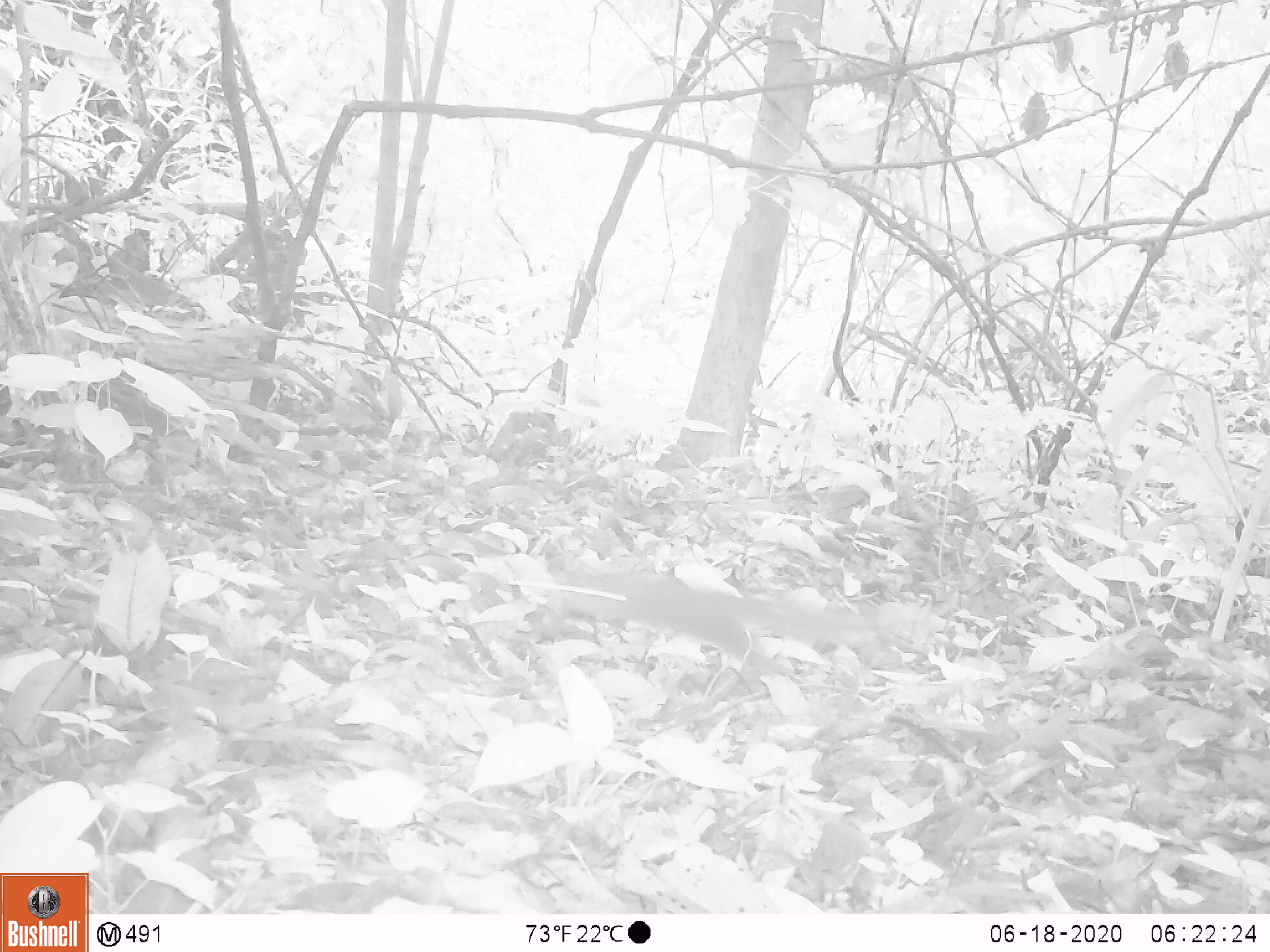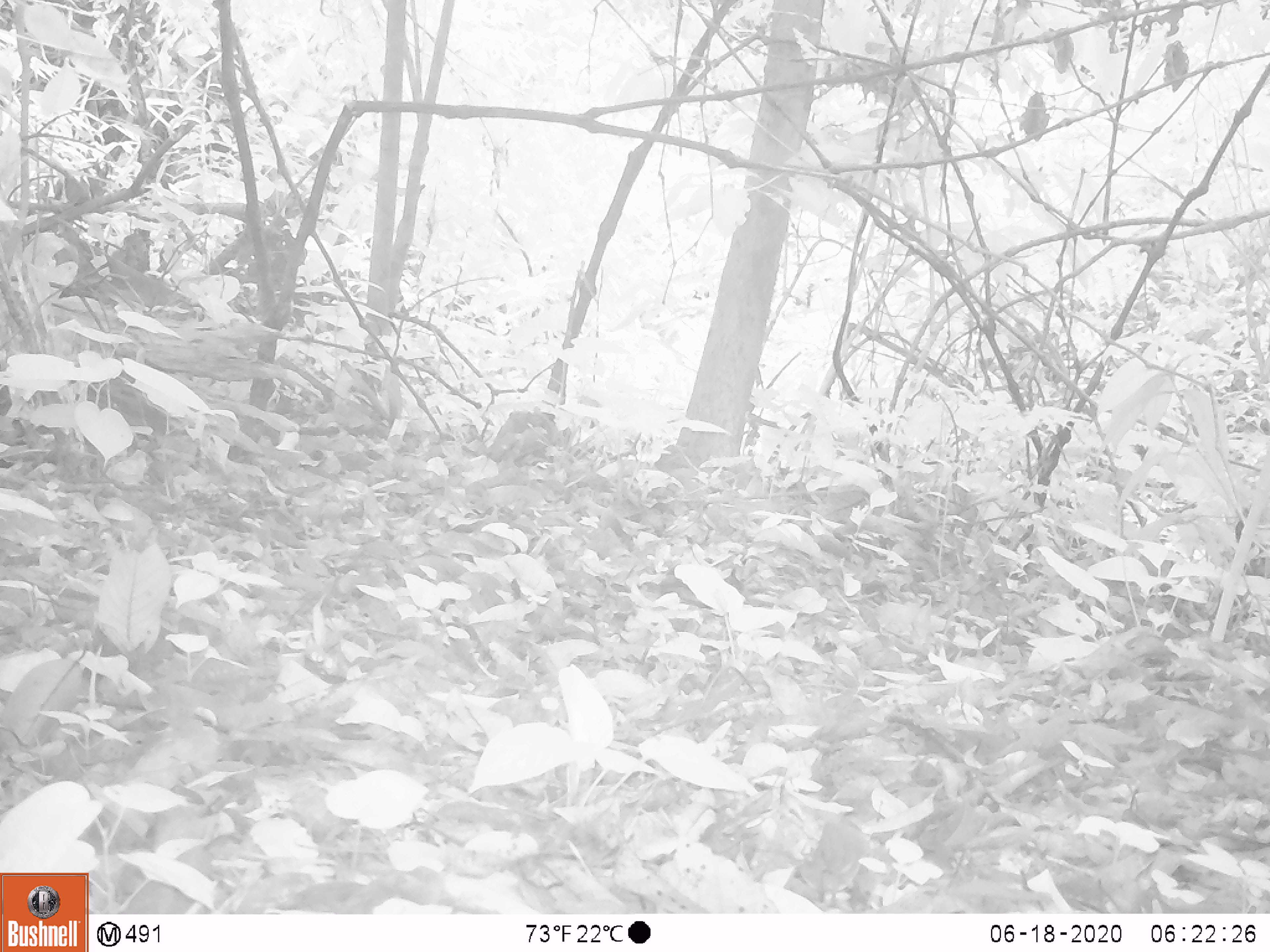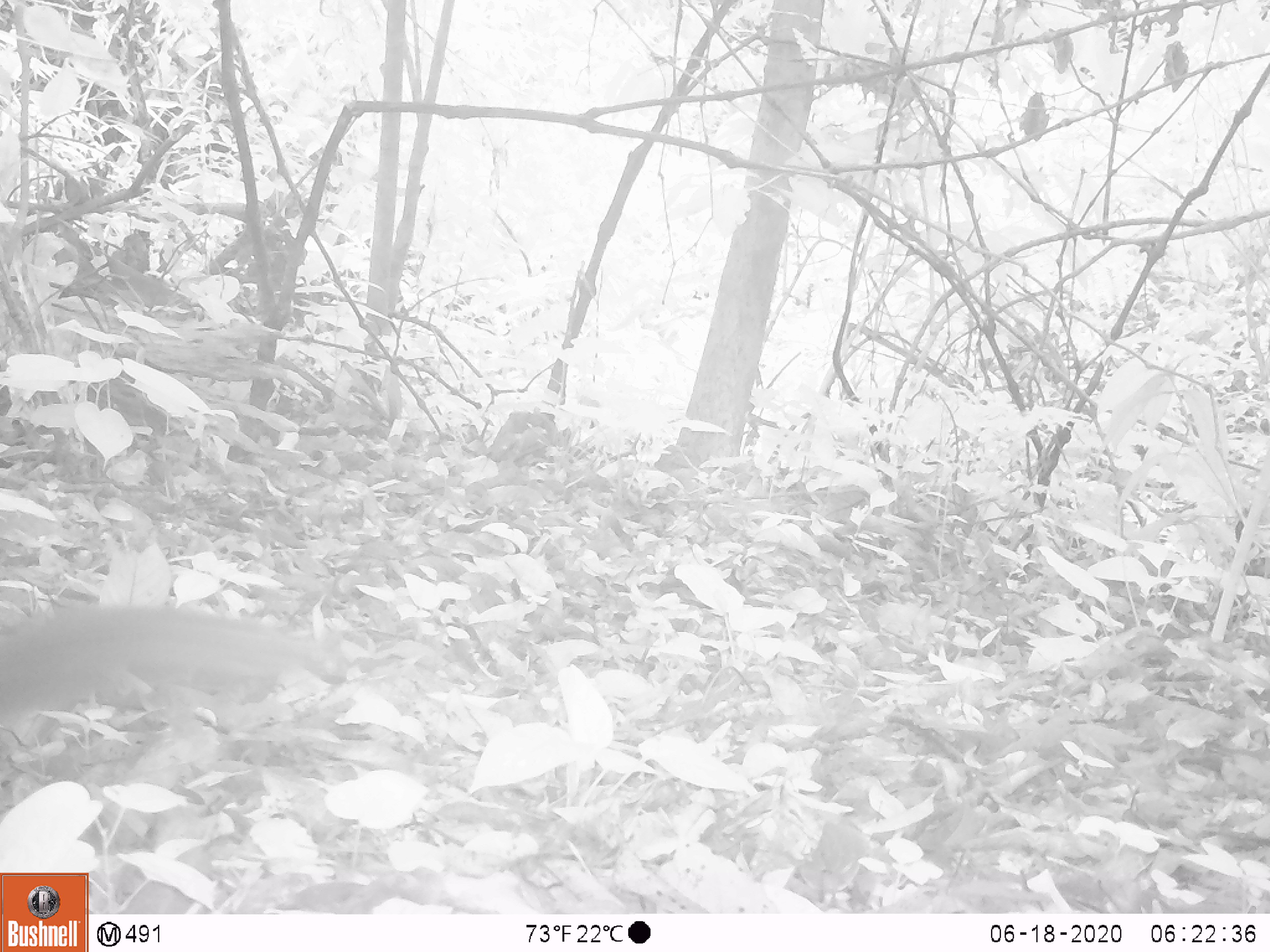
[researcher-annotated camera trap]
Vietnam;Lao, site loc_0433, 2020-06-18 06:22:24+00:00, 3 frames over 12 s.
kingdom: Animalia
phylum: Chordata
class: Mammalia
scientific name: Mammalia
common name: mammal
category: unidentified small mammal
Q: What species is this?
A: Unidentified small mammal (mammal) (Mammalia).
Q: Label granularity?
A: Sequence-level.